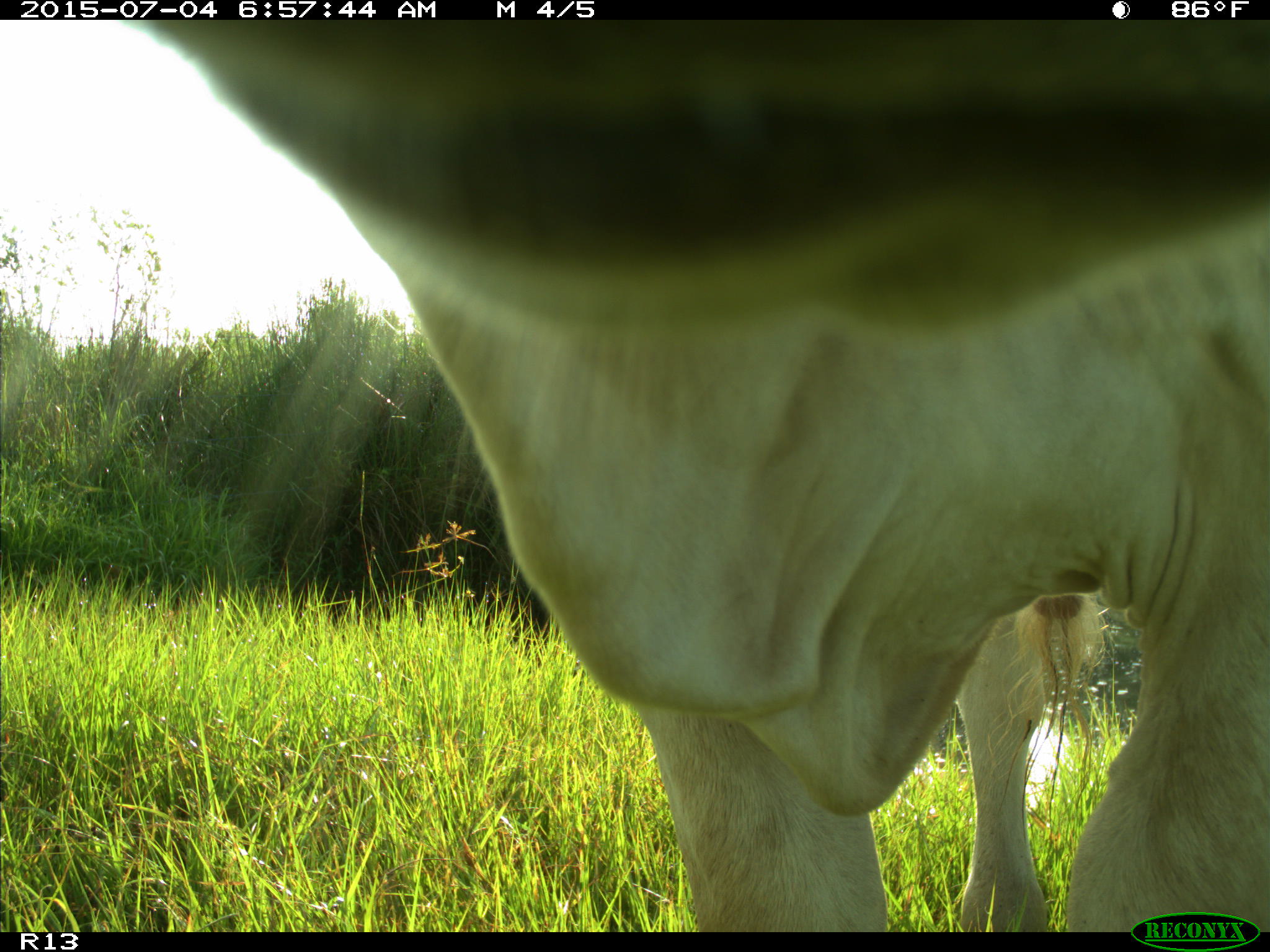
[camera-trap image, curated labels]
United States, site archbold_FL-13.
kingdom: Animalia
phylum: Chordata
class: Mammalia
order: Artiodactyla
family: Bovidae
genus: Bos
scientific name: Bos taurus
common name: domestic cow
Bos taurus (domestic cow).